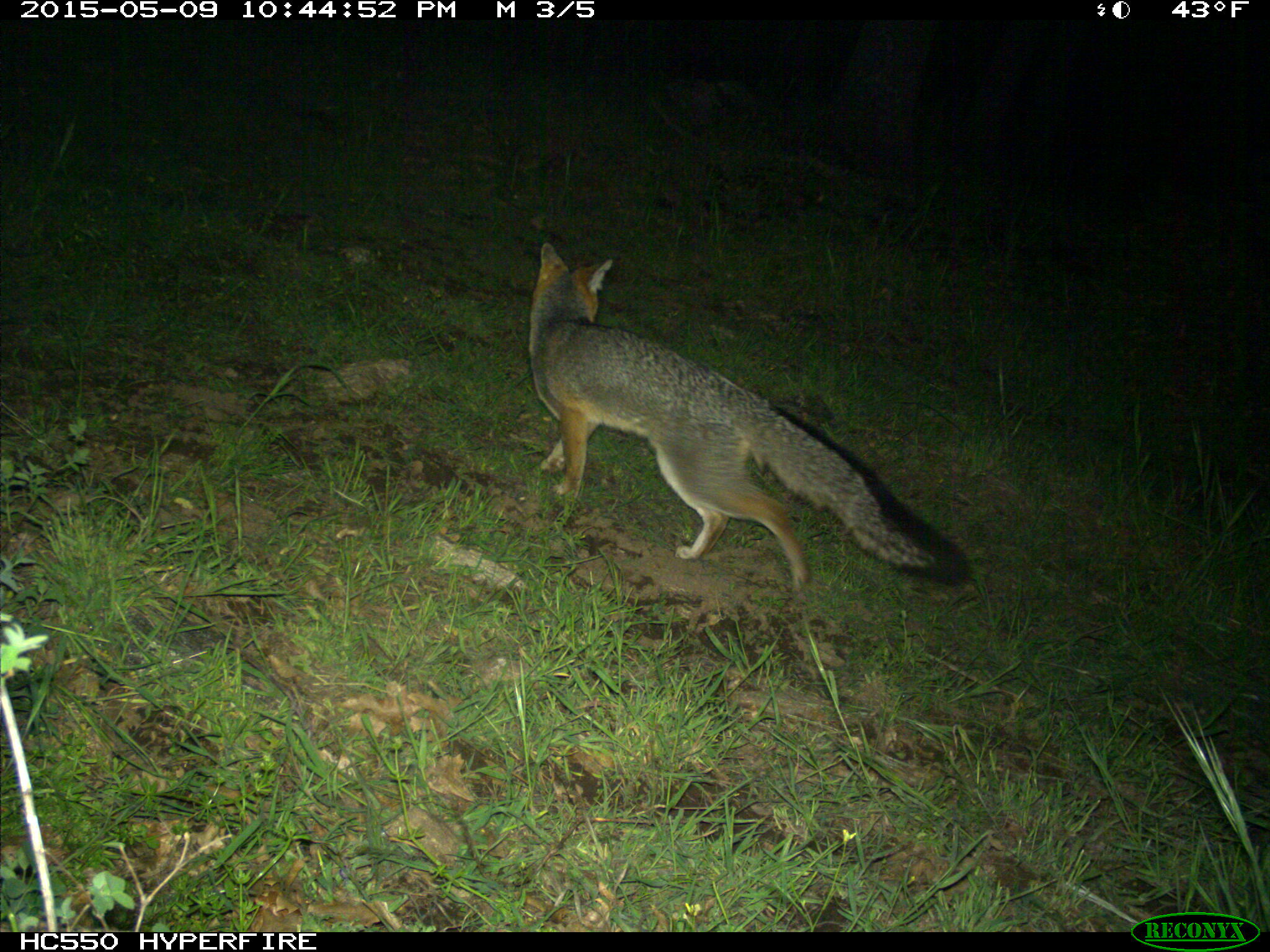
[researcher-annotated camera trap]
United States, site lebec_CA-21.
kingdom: Animalia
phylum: Chordata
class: Mammalia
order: Carnivora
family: Canidae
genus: Urocyon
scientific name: Urocyon cinereoargenteus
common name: gray fox